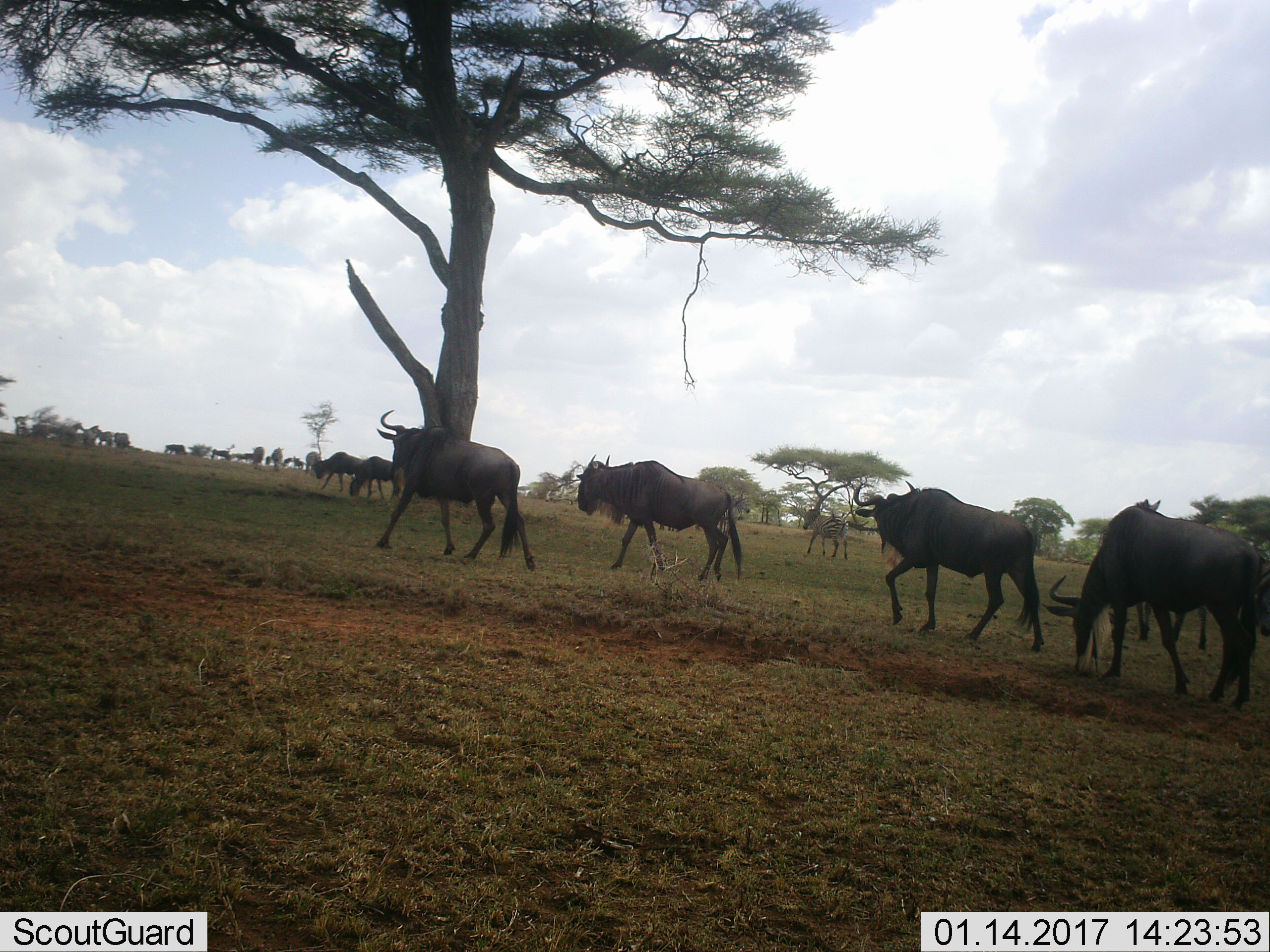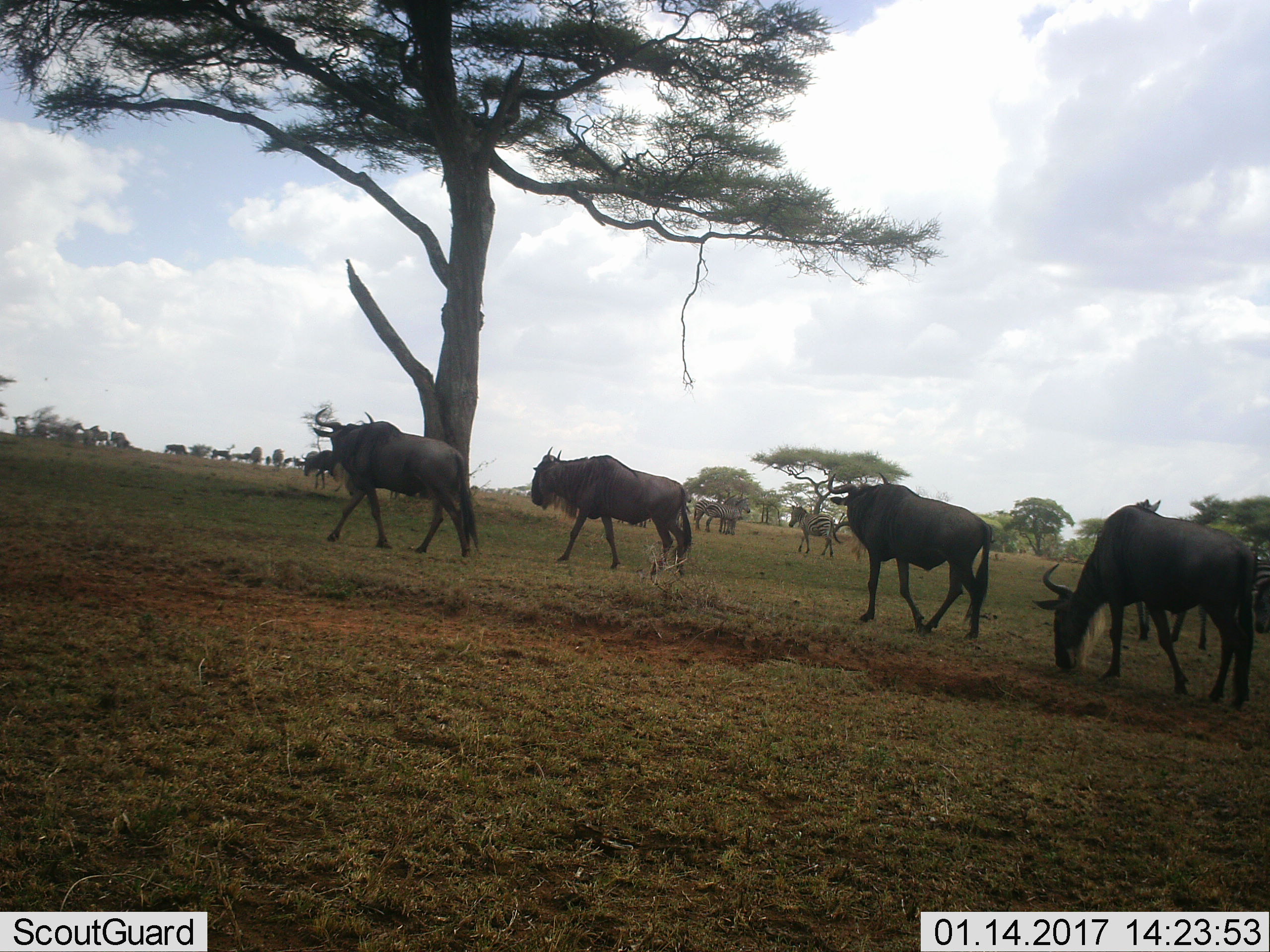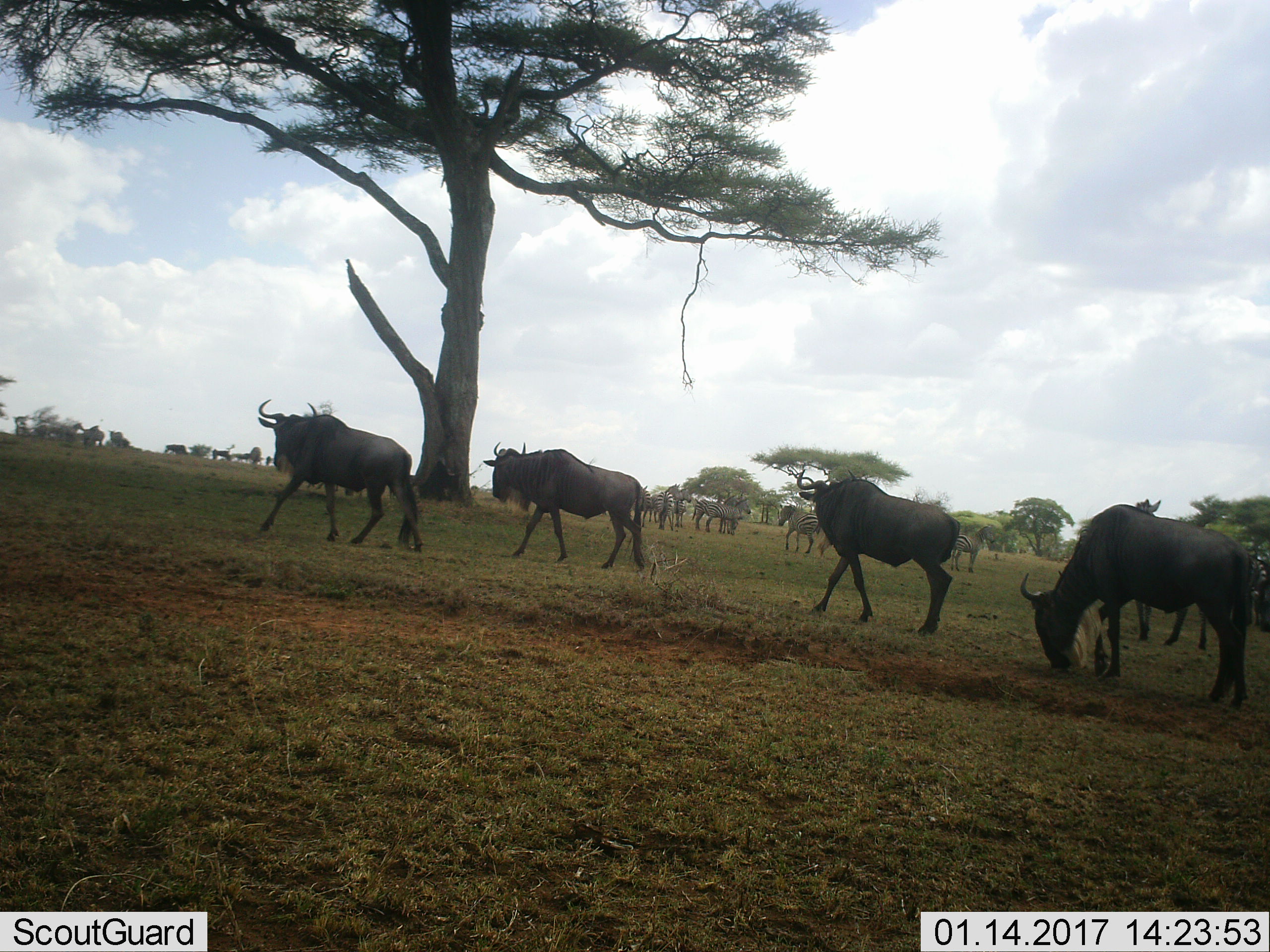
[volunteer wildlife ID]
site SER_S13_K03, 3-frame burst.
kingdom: Animalia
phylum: Chordata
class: Mammalia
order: Artiodactyla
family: Bovidae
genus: Connochaetes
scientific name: Connochaetes taurinus taurinus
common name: blue wildebeest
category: wildebeestblue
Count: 11-50.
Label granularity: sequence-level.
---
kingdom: Animalia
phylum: Chordata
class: Mammalia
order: Perissodactyla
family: Equidae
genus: Equus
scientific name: Equus quagga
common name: plains zebra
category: zebraplains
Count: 9.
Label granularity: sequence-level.